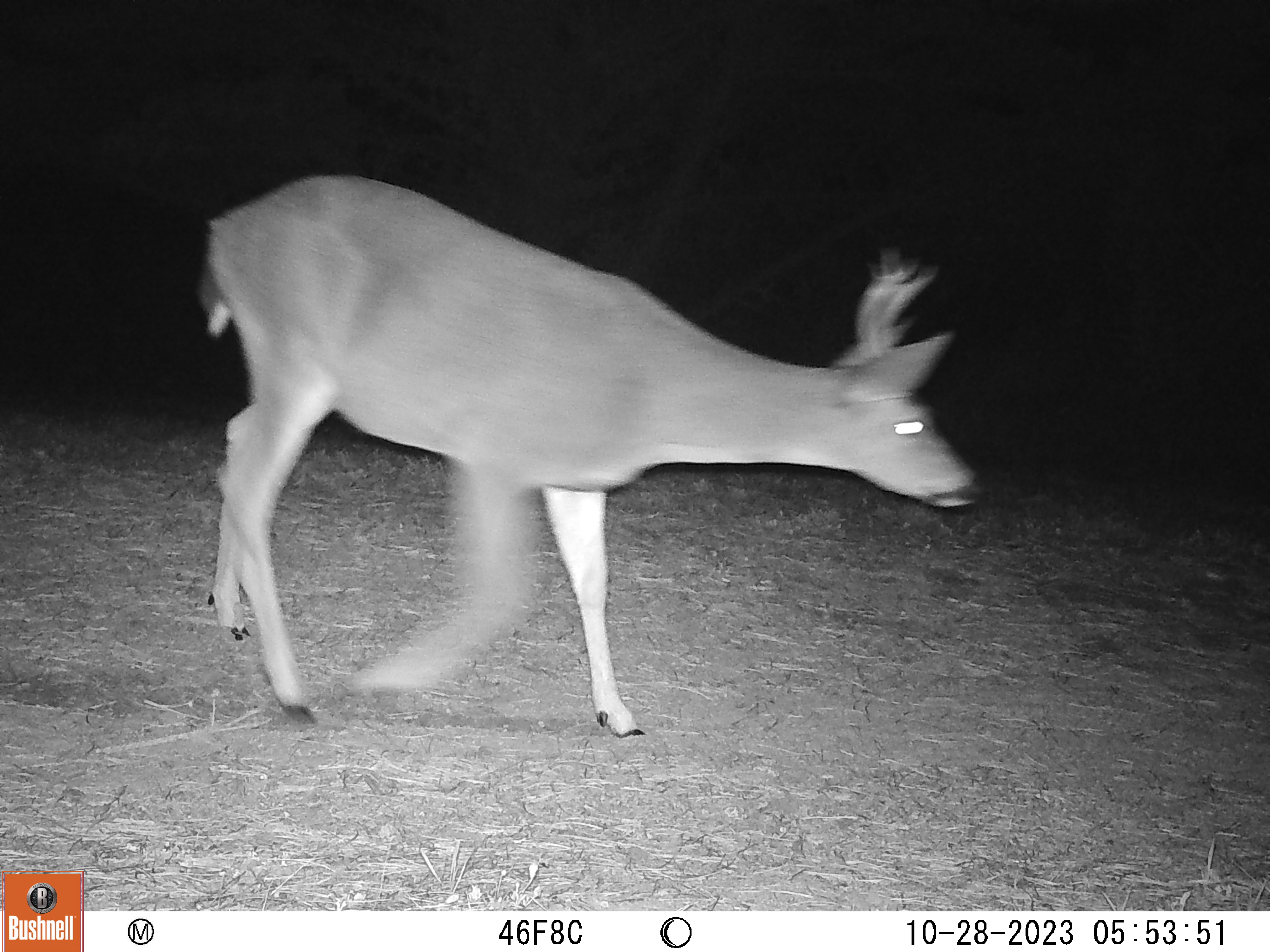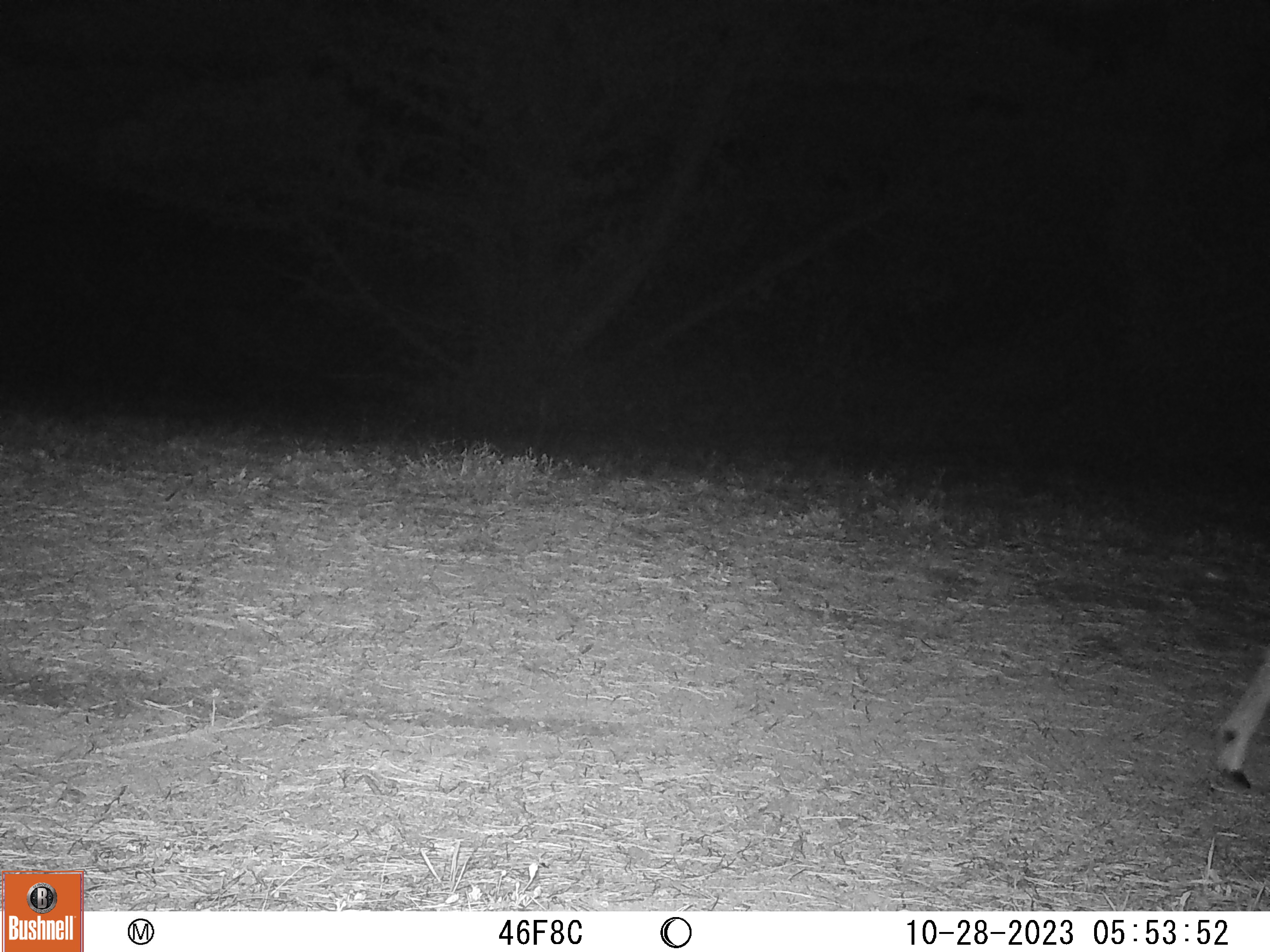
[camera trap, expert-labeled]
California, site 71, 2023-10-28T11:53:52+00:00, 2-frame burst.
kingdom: Animalia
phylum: Chordata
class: Mammalia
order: Artiodactyla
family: Cervidae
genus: Odocoileus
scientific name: Odocoileus hemionus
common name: mule deer